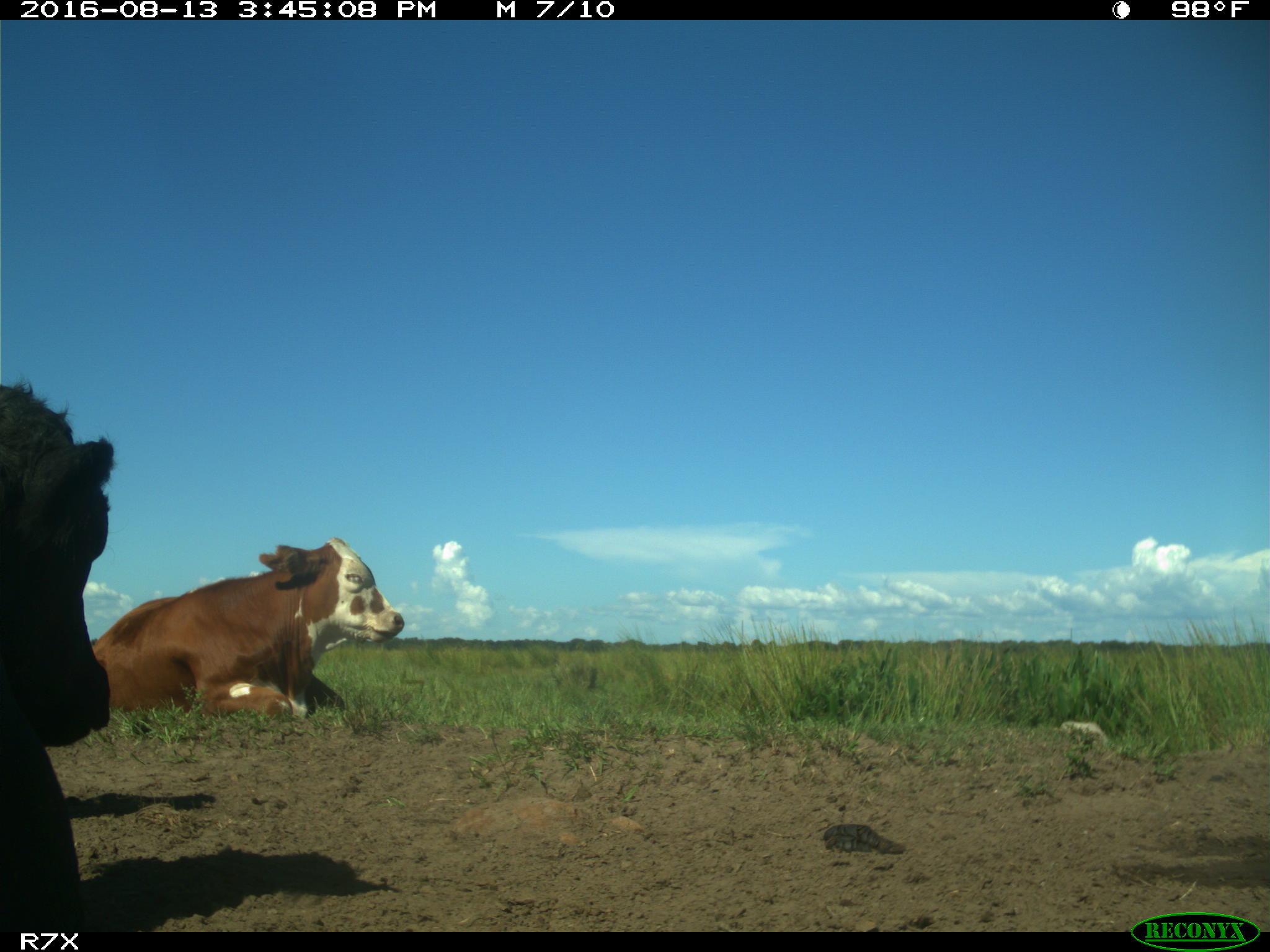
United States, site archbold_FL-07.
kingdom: Animalia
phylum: Chordata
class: Mammalia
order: Artiodactyla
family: Bovidae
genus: Bos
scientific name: Bos taurus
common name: domestic cow